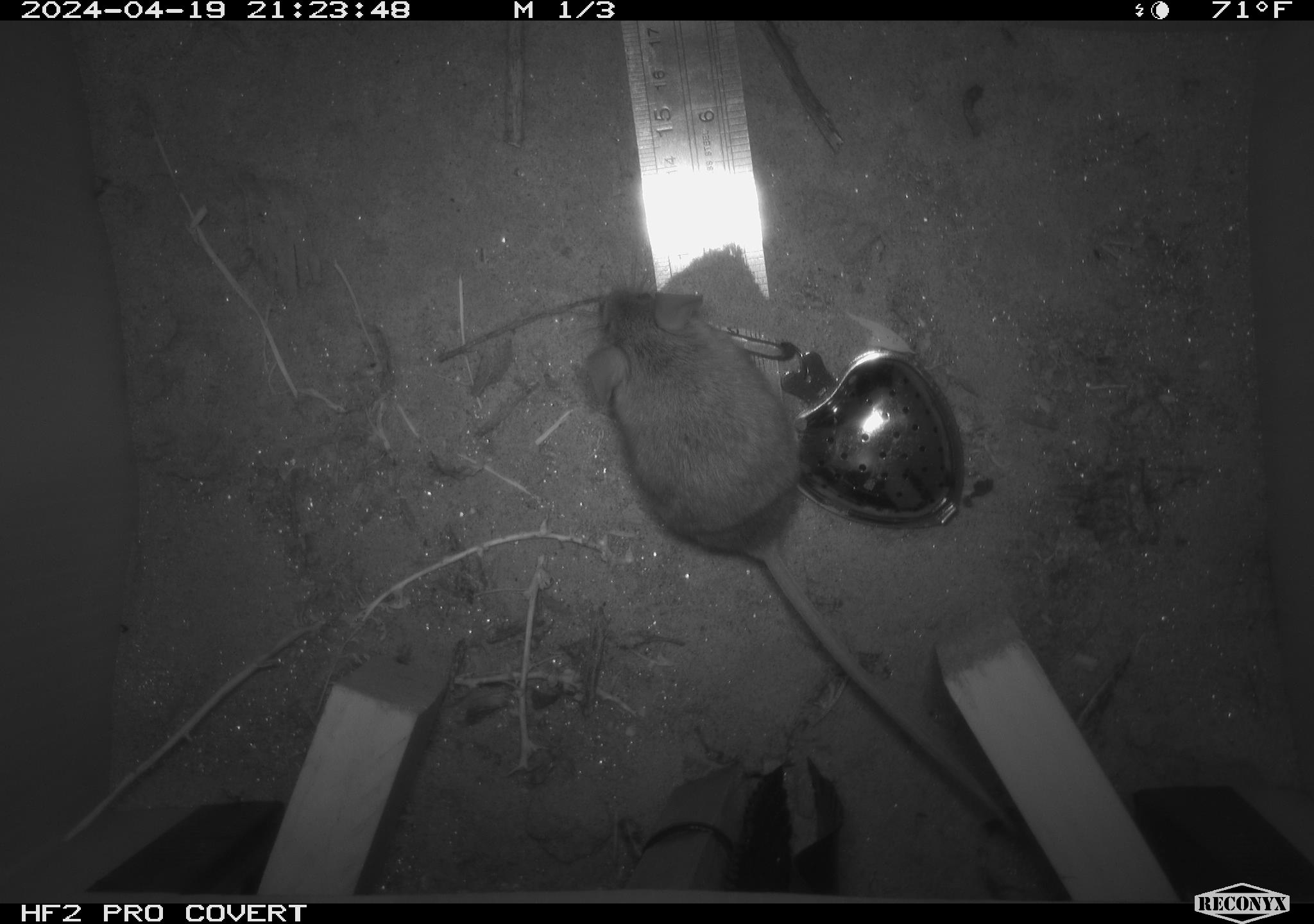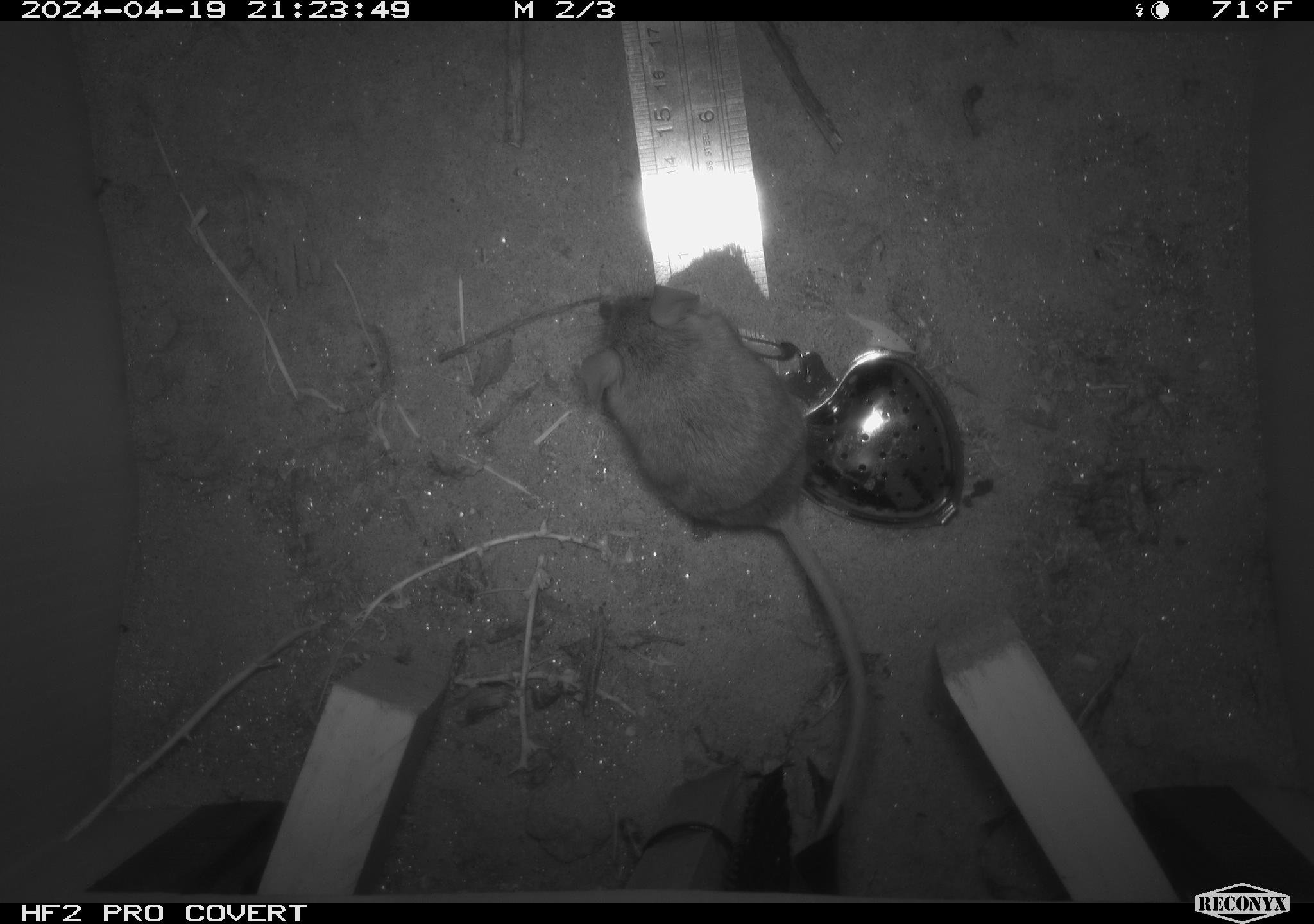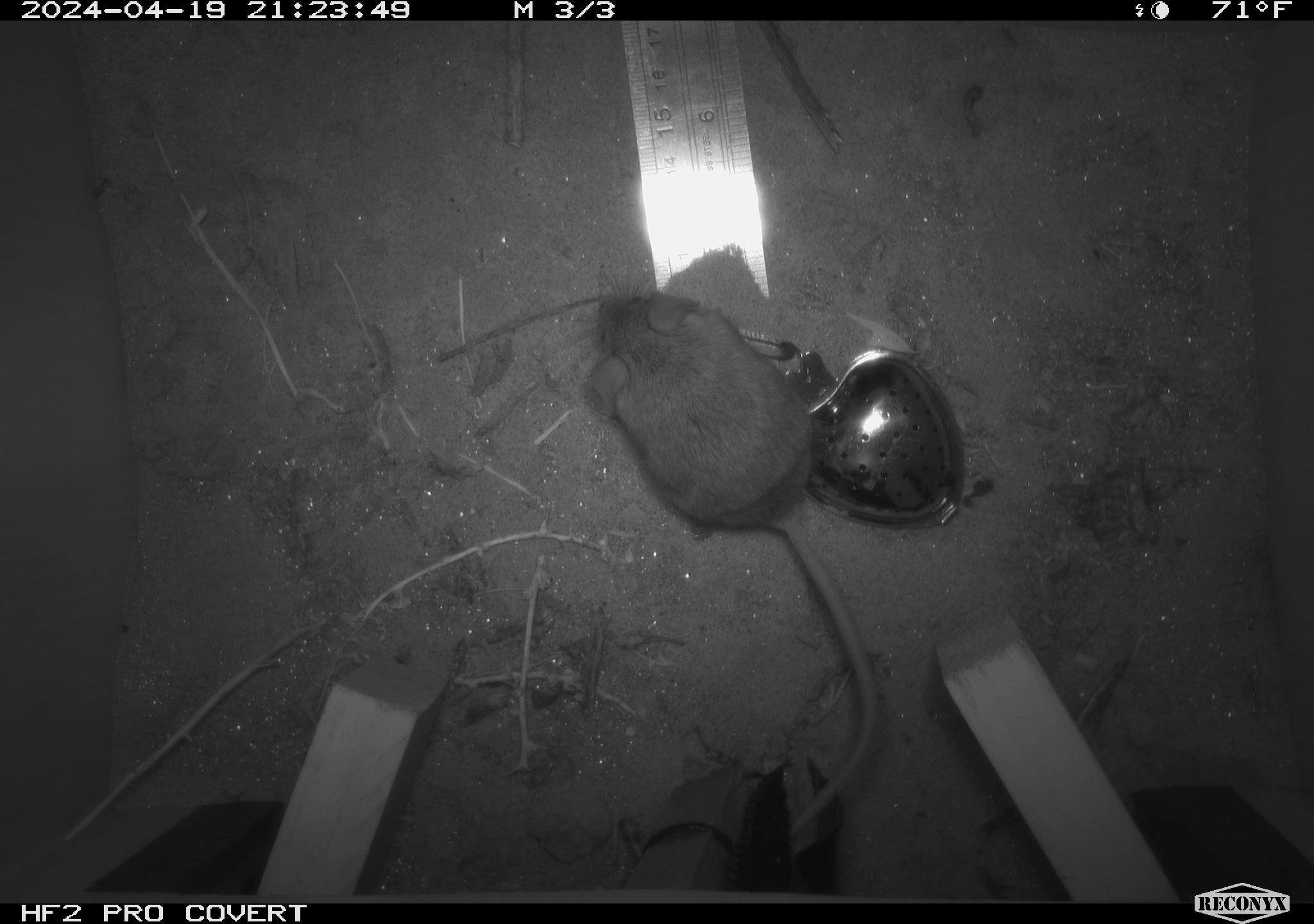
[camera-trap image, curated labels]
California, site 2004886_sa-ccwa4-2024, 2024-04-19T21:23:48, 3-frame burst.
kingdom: Animalia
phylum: Chordata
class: Mammalia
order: Rodentia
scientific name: Rodentia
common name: woodrat or rat or mouse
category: woodrat or rat or mouse species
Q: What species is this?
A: Woodrat or rat or mouse species (woodrat or rat or mouse) (Rodentia).